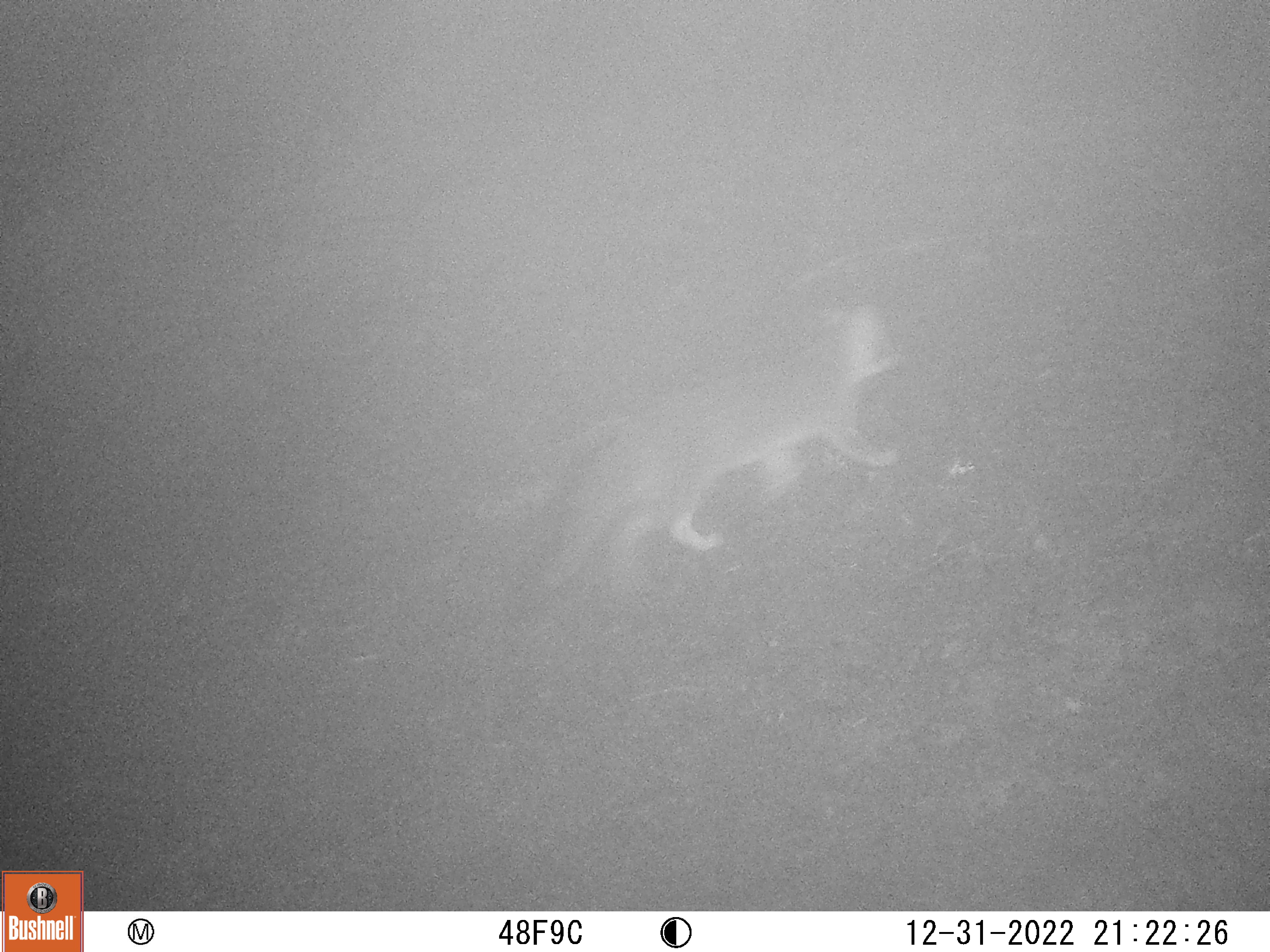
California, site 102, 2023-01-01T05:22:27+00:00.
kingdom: Animalia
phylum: Chordata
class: Mammalia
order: Carnivora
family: Canidae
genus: Urocyon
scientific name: Urocyon cinereoargenteus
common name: gray fox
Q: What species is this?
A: Gray fox (Urocyon cinereoargenteus).